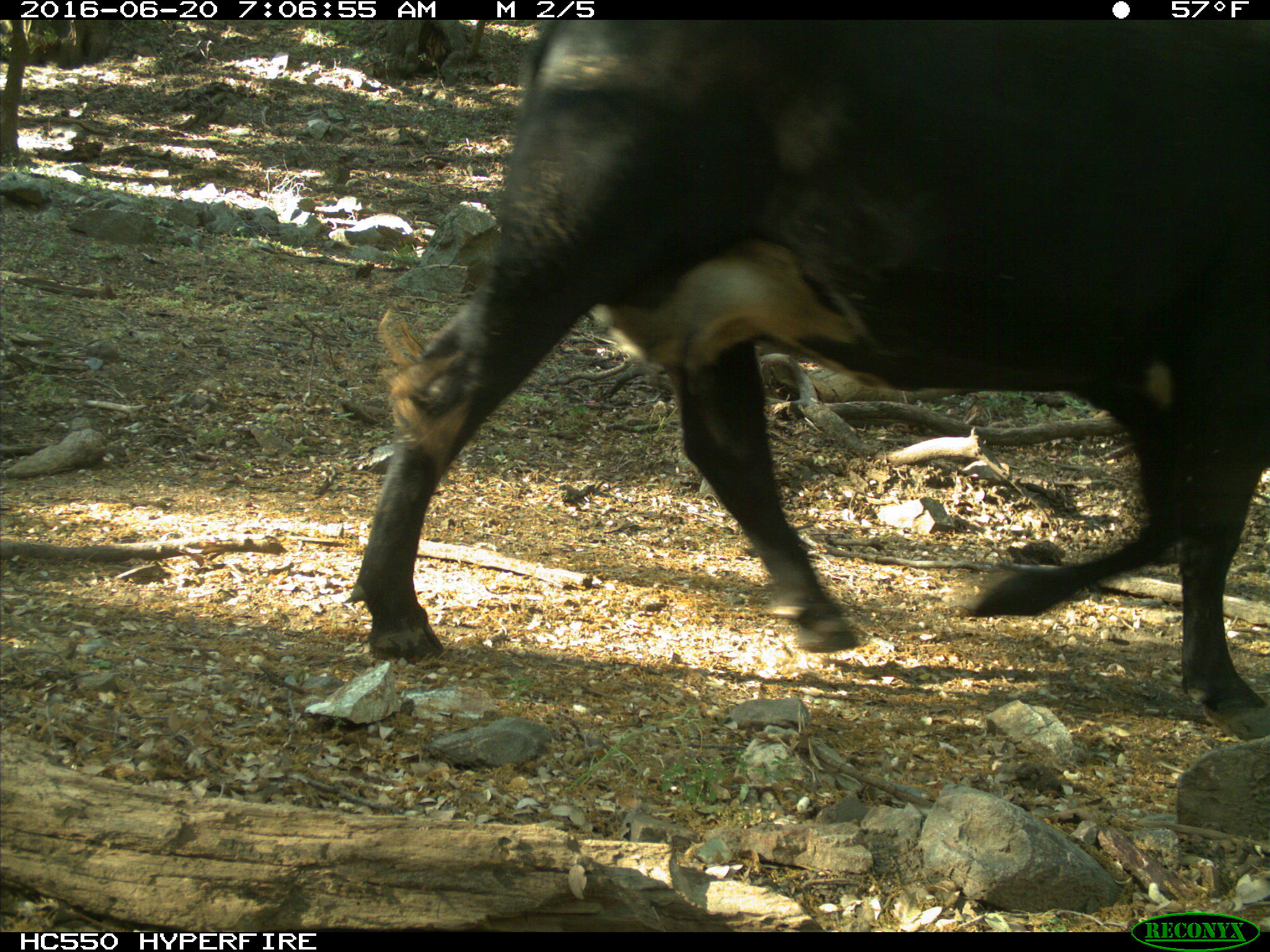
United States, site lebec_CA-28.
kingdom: Animalia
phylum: Chordata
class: Mammalia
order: Artiodactyla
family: Bovidae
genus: Bos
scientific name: Bos taurus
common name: domestic cow